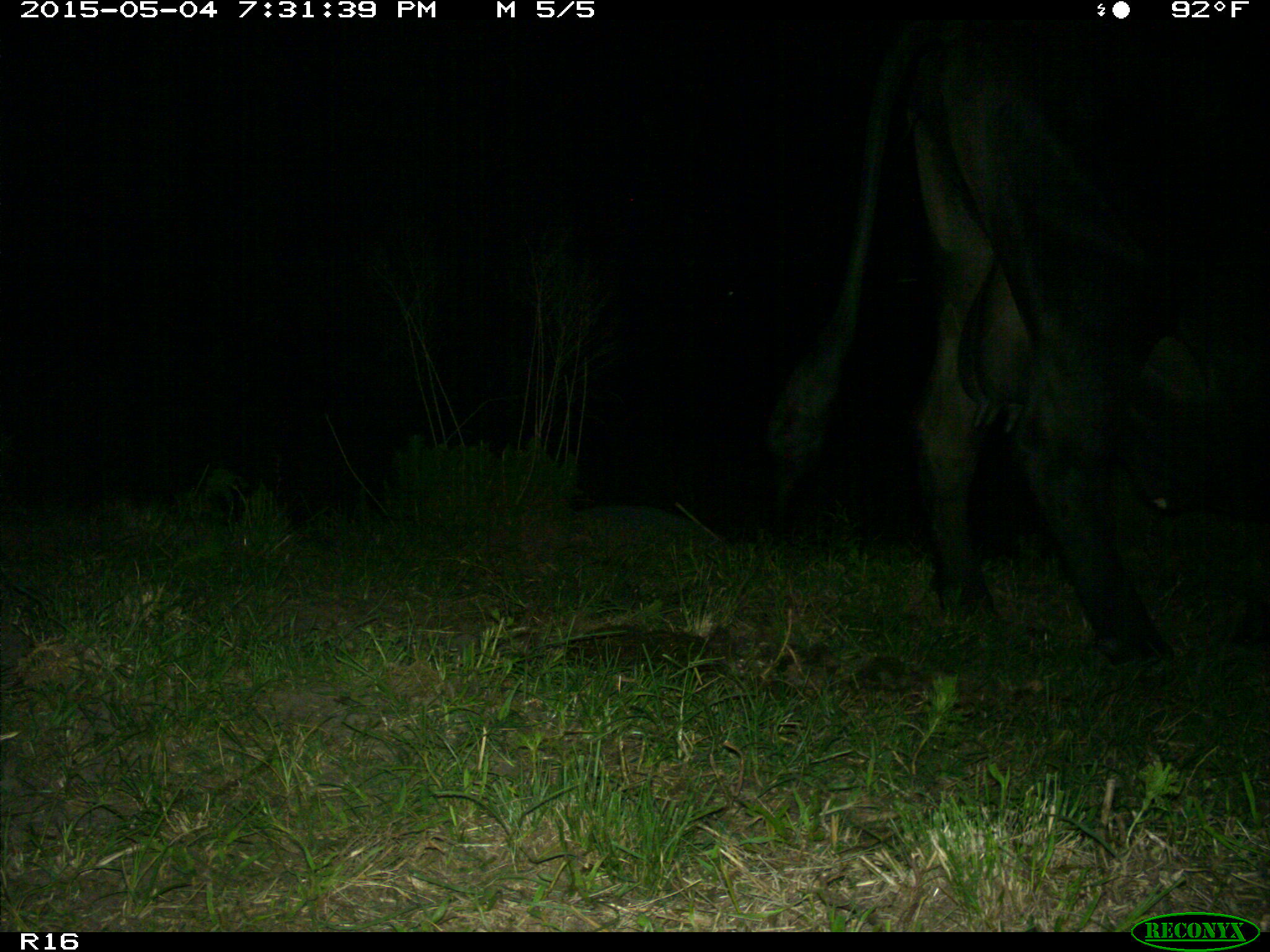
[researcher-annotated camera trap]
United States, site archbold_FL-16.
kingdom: Animalia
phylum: Chordata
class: Mammalia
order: Artiodactyla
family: Bovidae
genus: Bos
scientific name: Bos taurus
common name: domestic cow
Bos taurus (domestic cow).